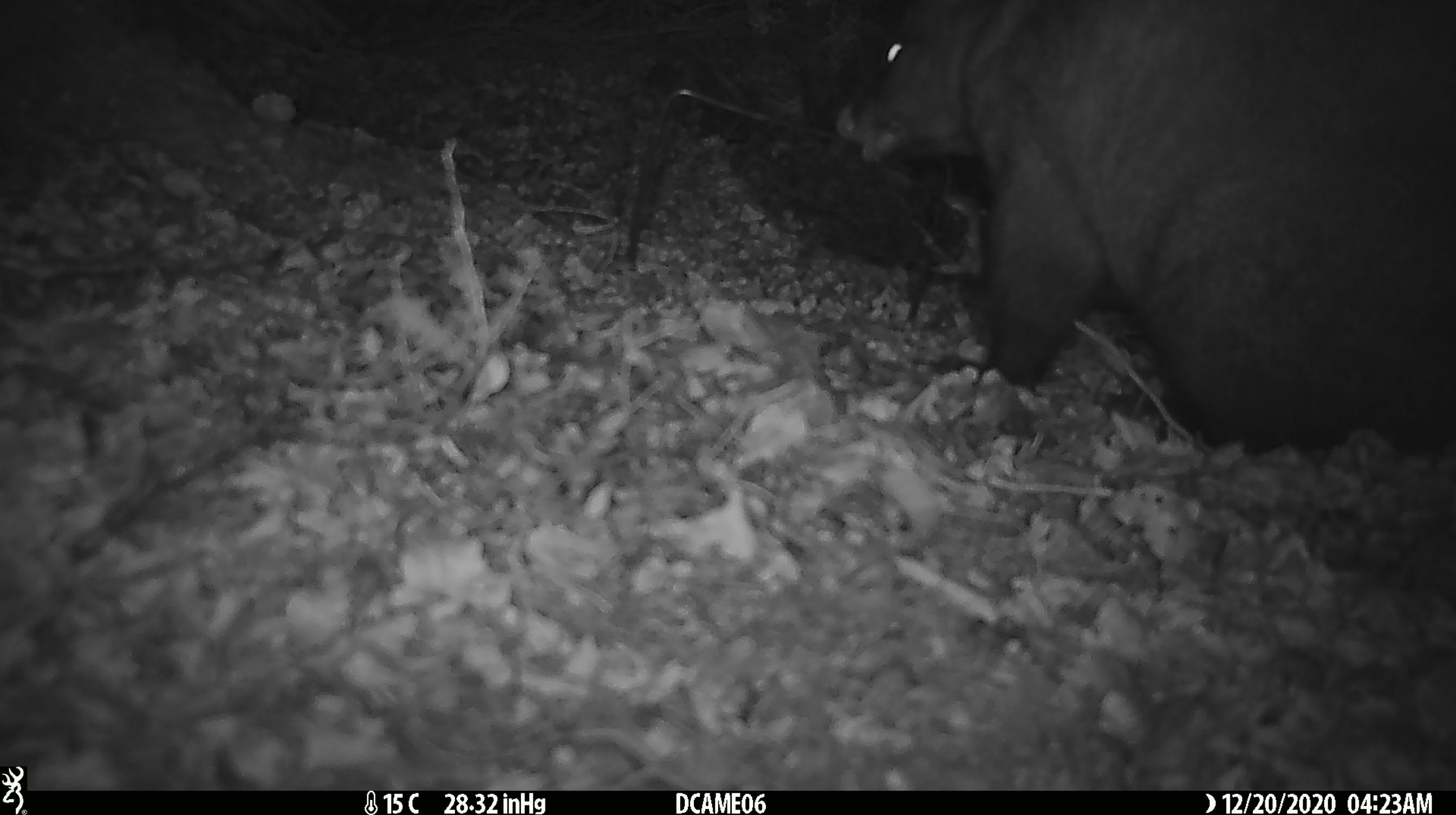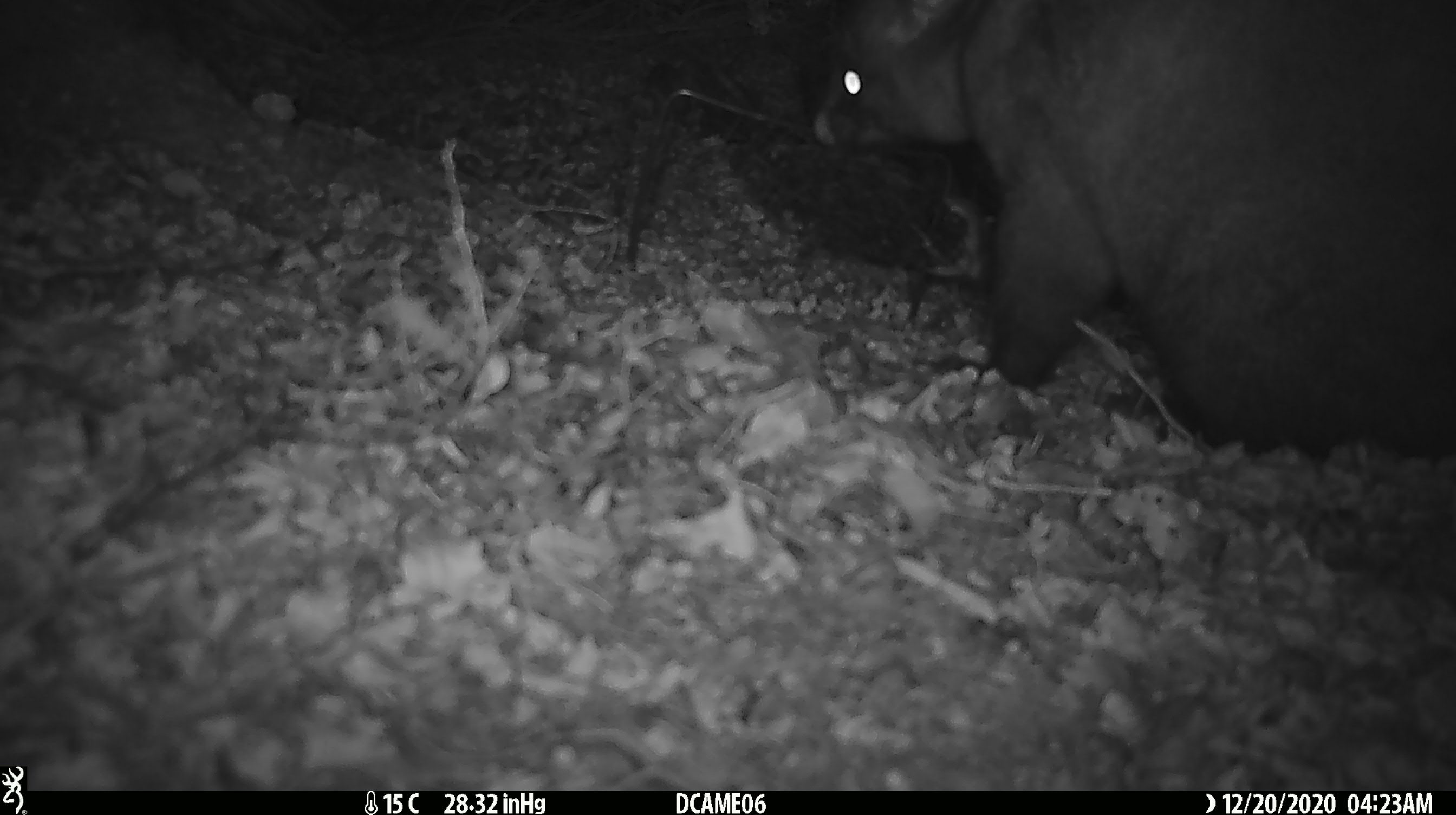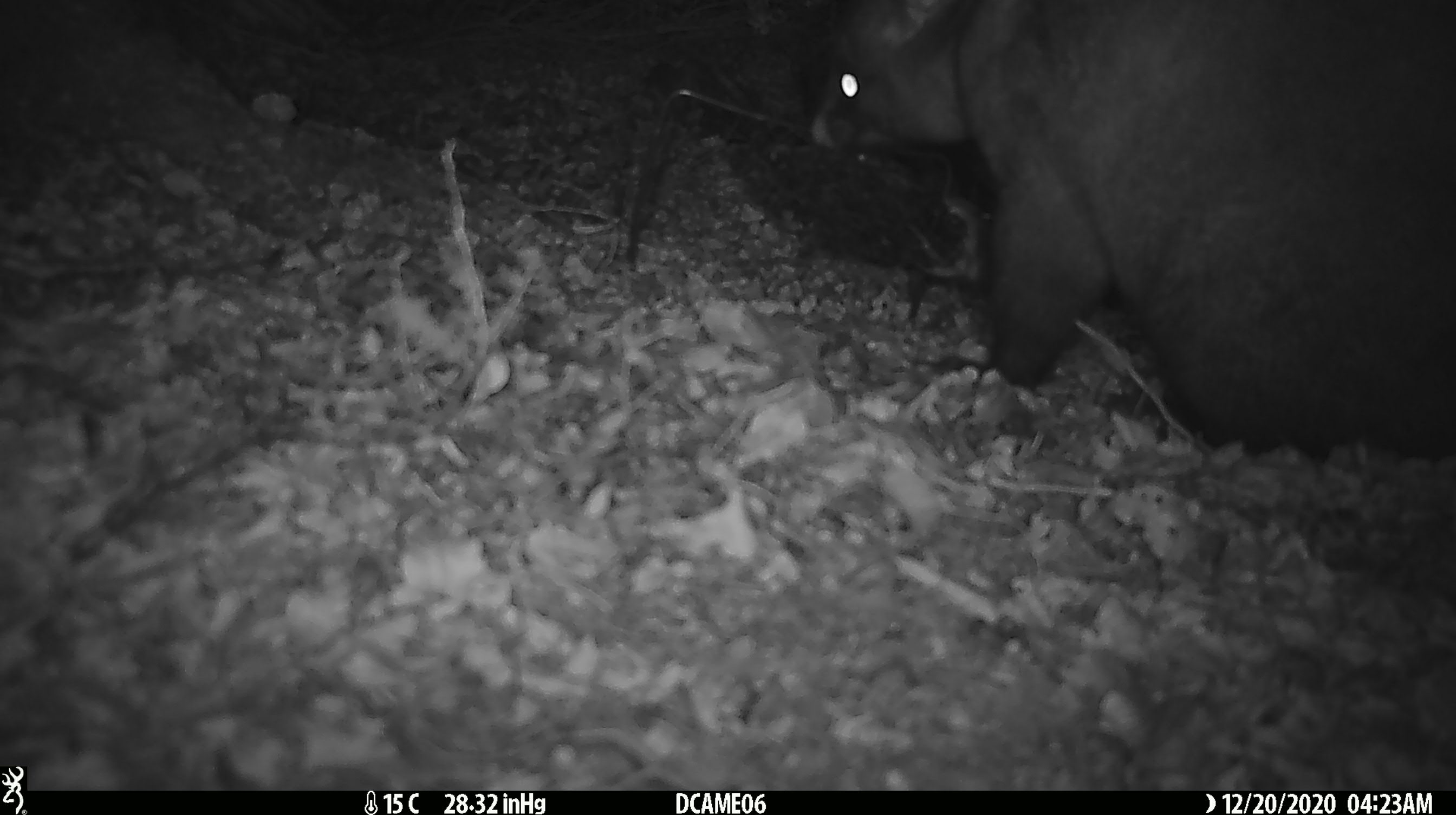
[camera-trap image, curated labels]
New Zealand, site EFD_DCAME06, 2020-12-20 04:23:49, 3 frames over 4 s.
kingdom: Animalia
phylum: Chordata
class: Mammalia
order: Diprotodontia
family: Phalangeridae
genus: Trichosurus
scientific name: Trichosurus vulpecula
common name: common brushtail possum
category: possum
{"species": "possum (common brushtail possum) (Trichosurus vulpecula)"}